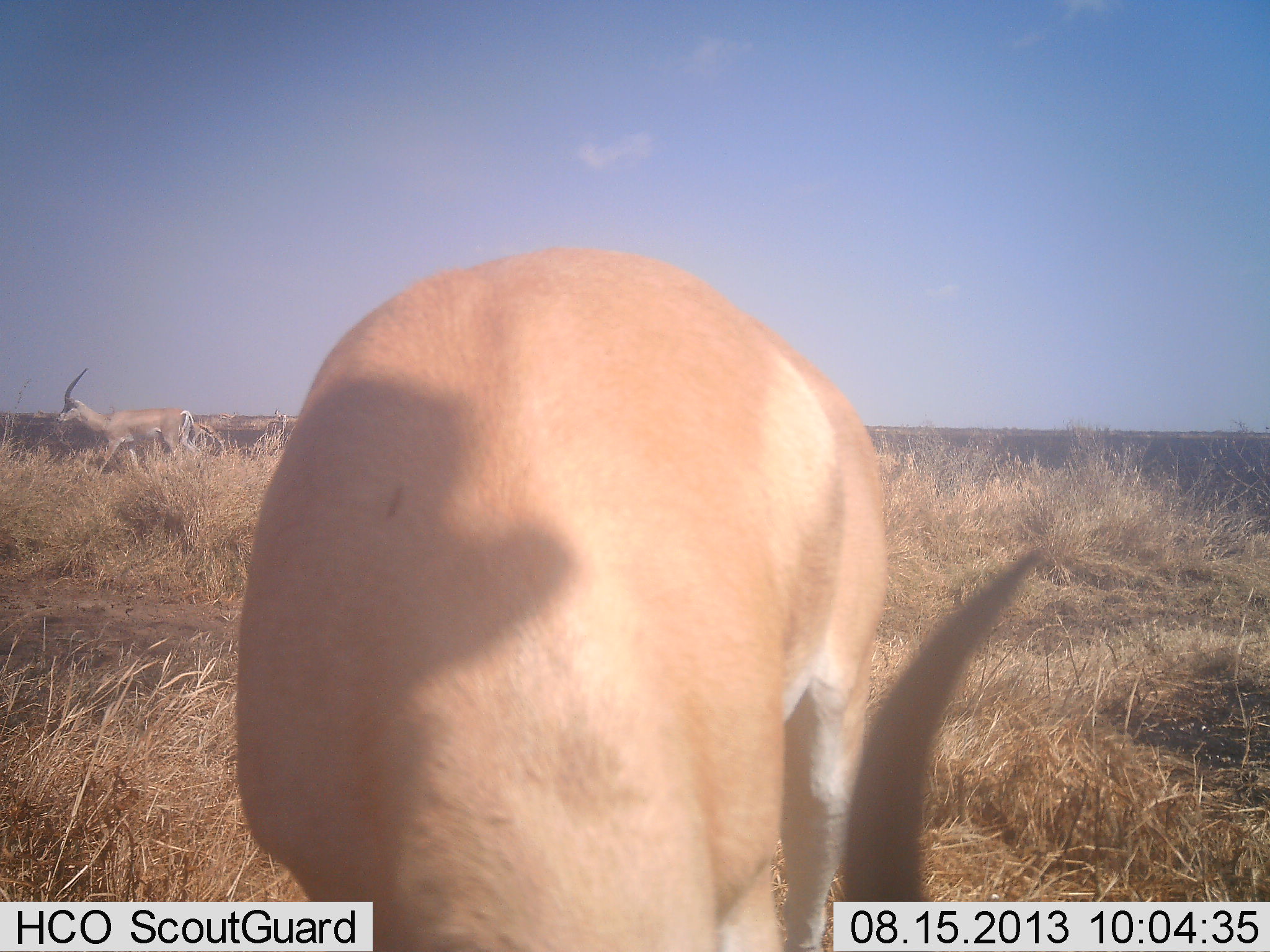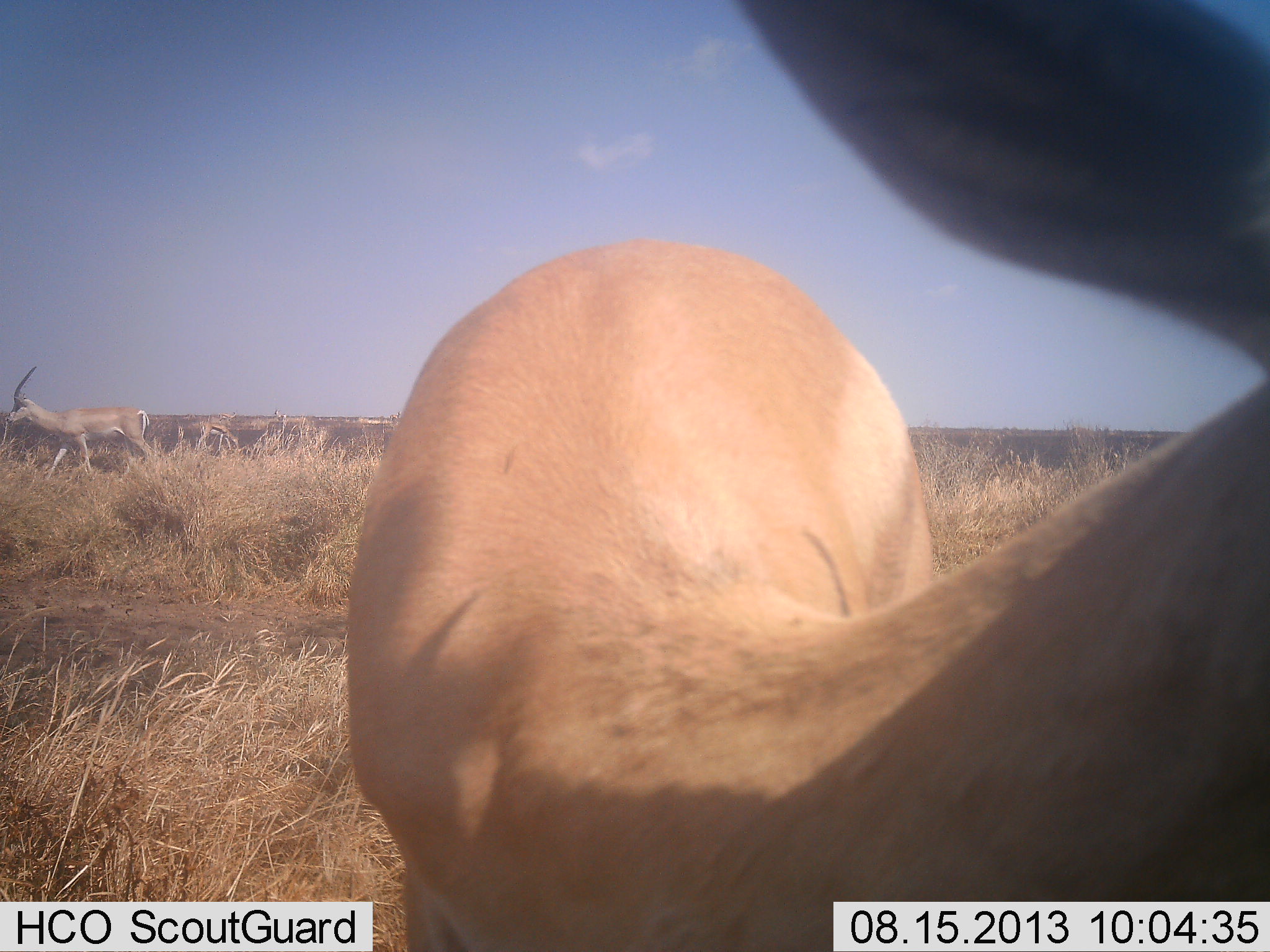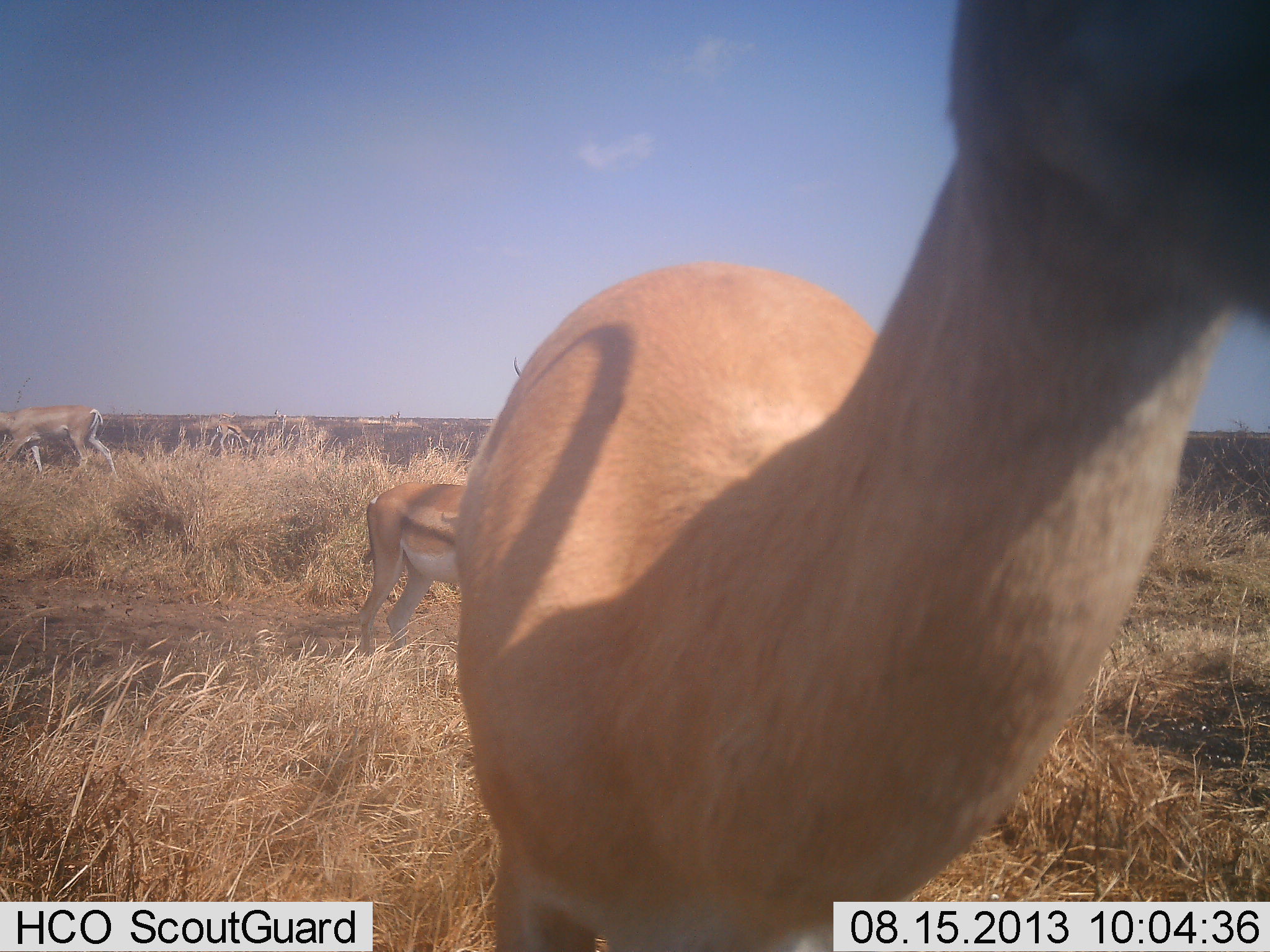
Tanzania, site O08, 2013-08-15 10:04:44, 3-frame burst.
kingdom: Animalia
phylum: Chordata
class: Mammalia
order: Artiodactyla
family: Bovidae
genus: Nanger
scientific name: Nanger granti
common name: grant's gazelle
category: gazellegrants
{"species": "gazellegrants (grant's gazelle) (Nanger granti)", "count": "4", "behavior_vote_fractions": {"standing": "61%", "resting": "0%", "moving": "56%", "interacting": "6%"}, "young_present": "6%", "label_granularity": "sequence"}